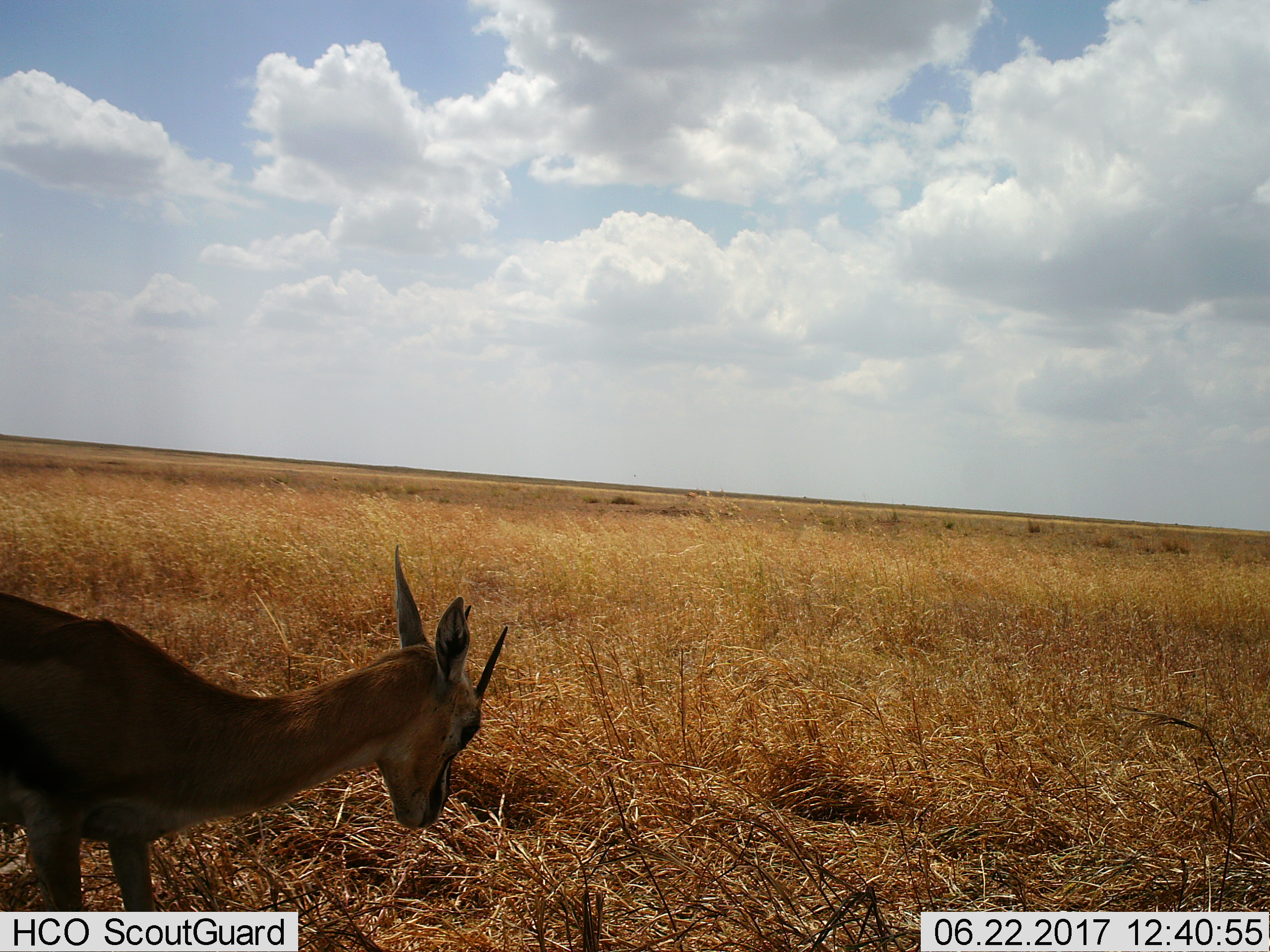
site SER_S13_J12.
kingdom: Animalia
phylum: Chordata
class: Mammalia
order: Artiodactyla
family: Bovidae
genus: Eudorcas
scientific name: Eudorcas thomsonii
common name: thomson's gazelle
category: gazellethomsons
Gazellethomsons (thomson's gazelle) (Eudorcas thomsonii), count 1. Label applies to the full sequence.